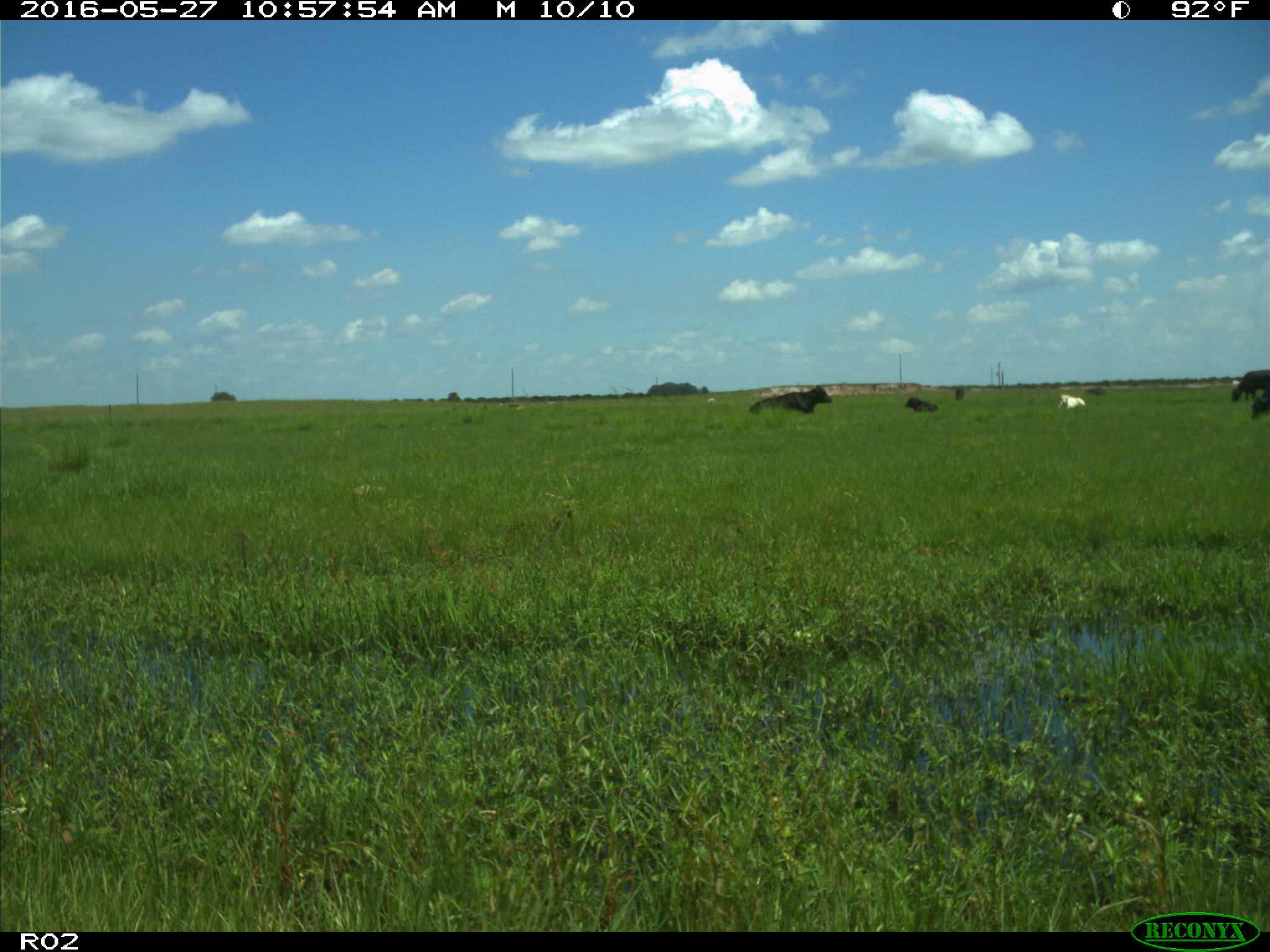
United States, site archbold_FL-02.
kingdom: Animalia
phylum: Chordata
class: Mammalia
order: Artiodactyla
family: Bovidae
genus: Bos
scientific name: Bos taurus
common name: domestic cow